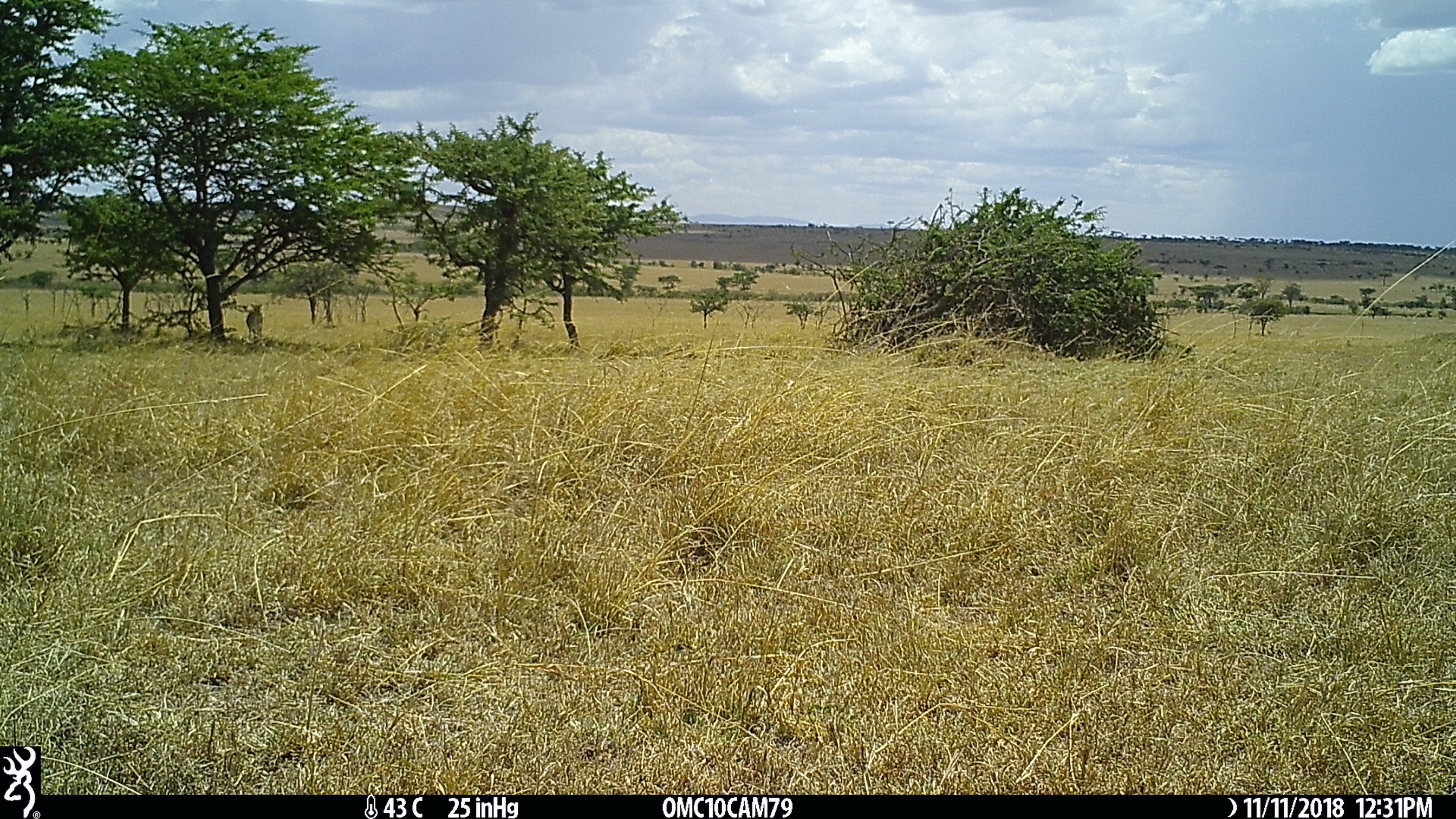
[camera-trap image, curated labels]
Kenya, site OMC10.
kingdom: Animalia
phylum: Chordata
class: Mammalia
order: Artiodactyla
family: Bovidae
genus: Eudorcas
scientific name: Eudorcas thomsonii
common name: thomon's gazelle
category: gazelle thomsons